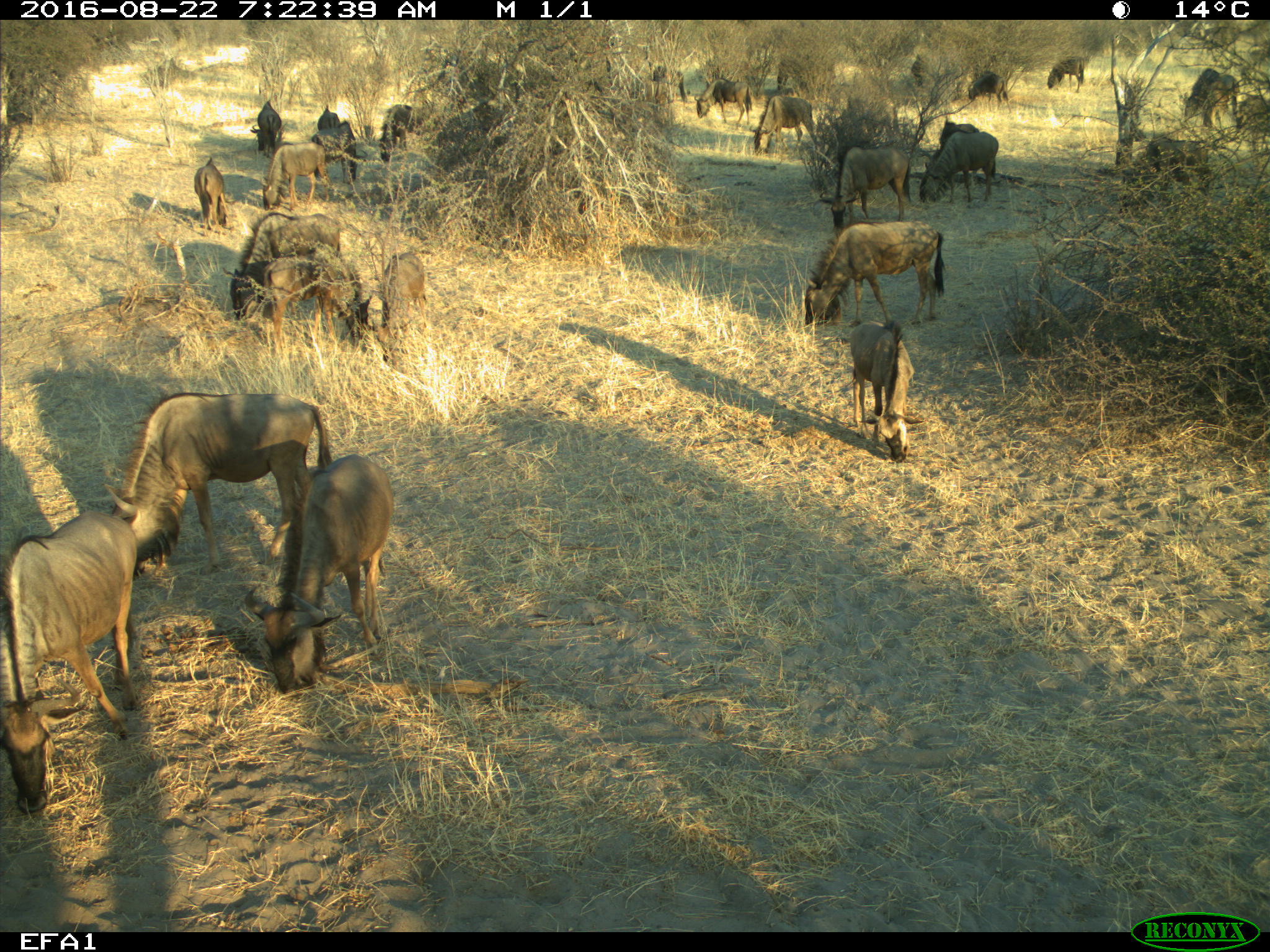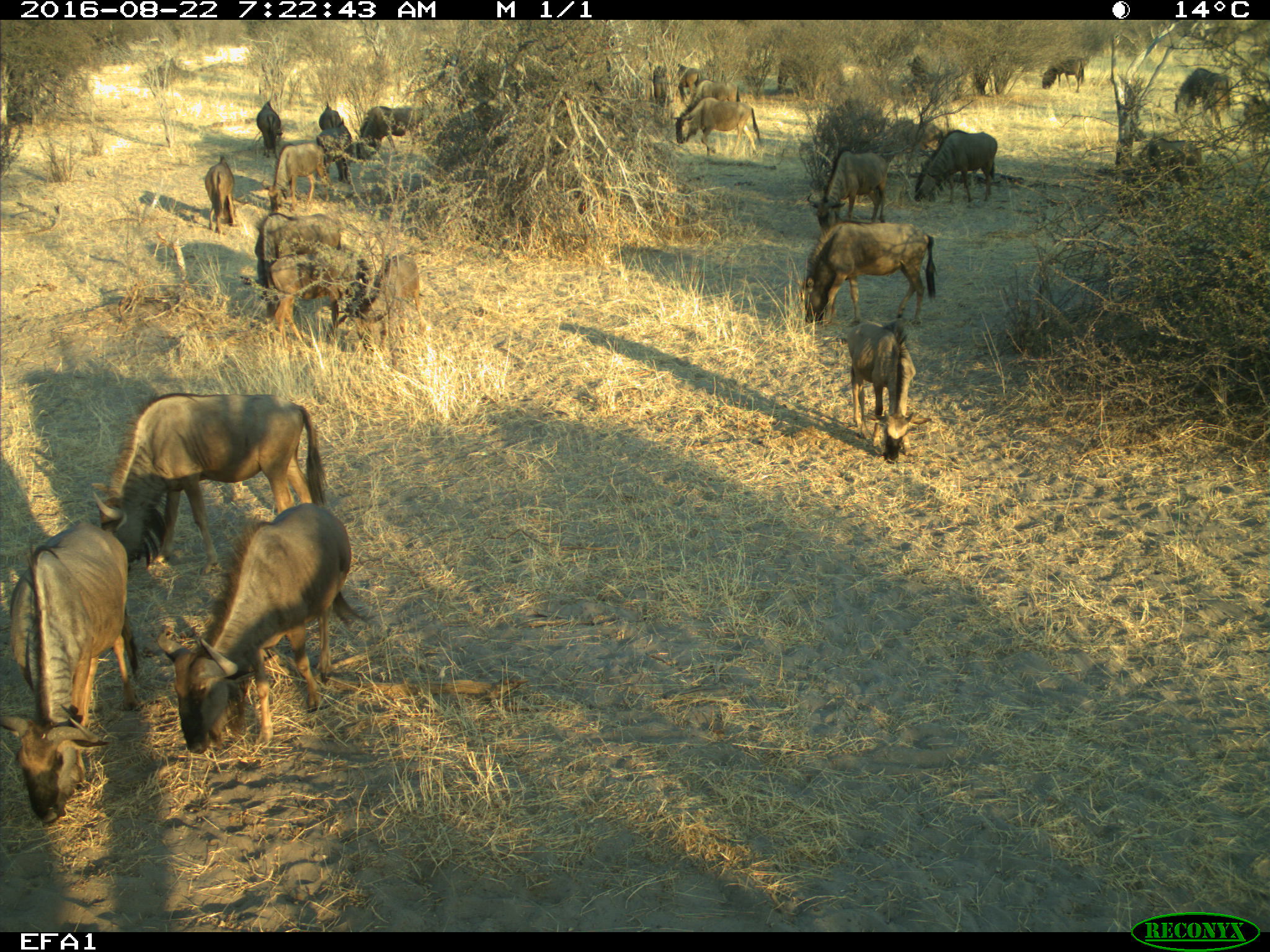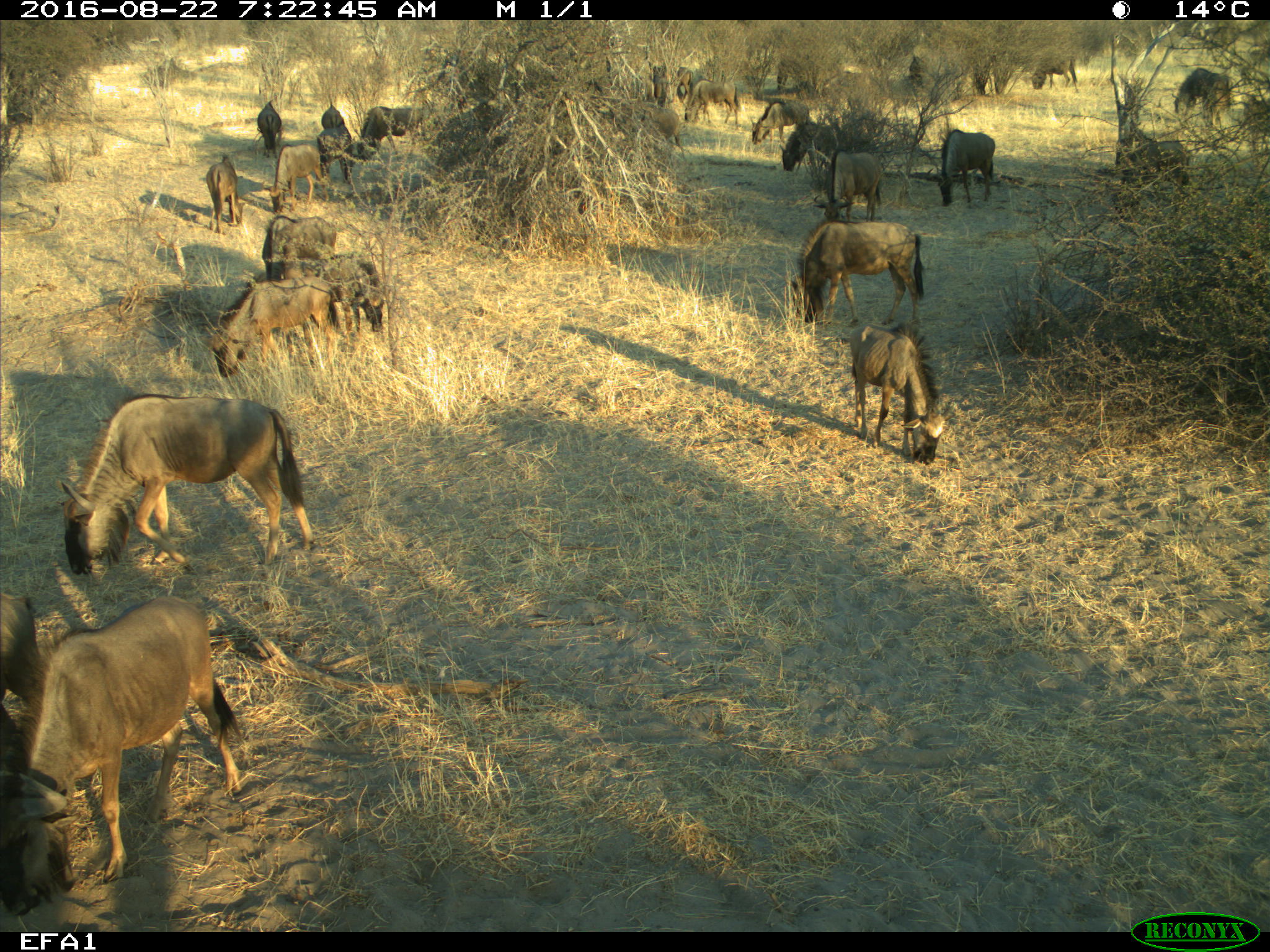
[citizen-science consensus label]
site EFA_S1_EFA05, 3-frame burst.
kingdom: Animalia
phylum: Chordata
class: Mammalia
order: Artiodactyla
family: Bovidae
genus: Connochaetes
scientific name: Connochaetes taurinus taurinus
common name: blue wildebeest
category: wildebeestblue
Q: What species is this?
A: Wildebeestblue (blue wildebeest) (Connochaetes taurinus taurinus).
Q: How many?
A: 11-50.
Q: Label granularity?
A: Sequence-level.